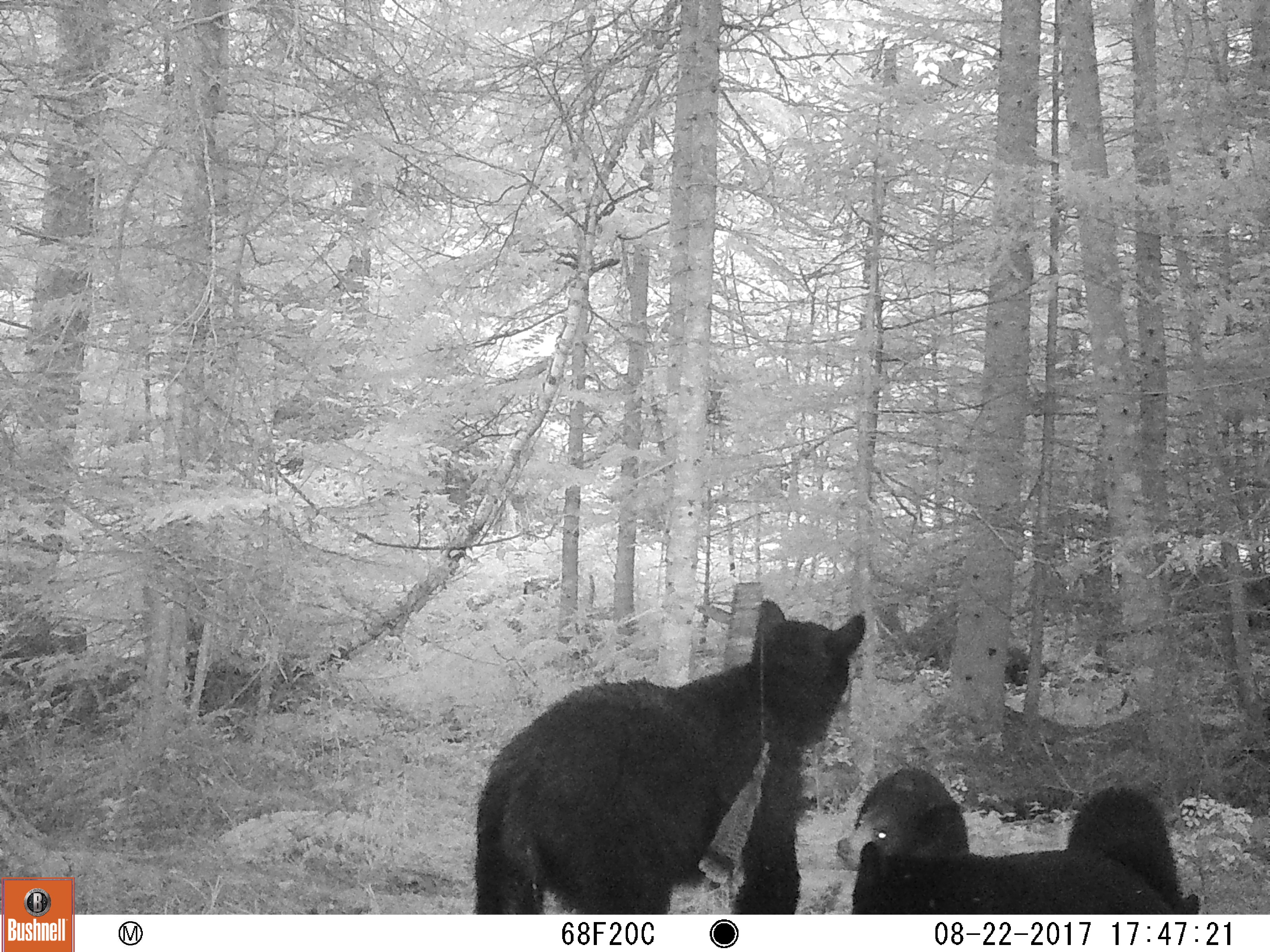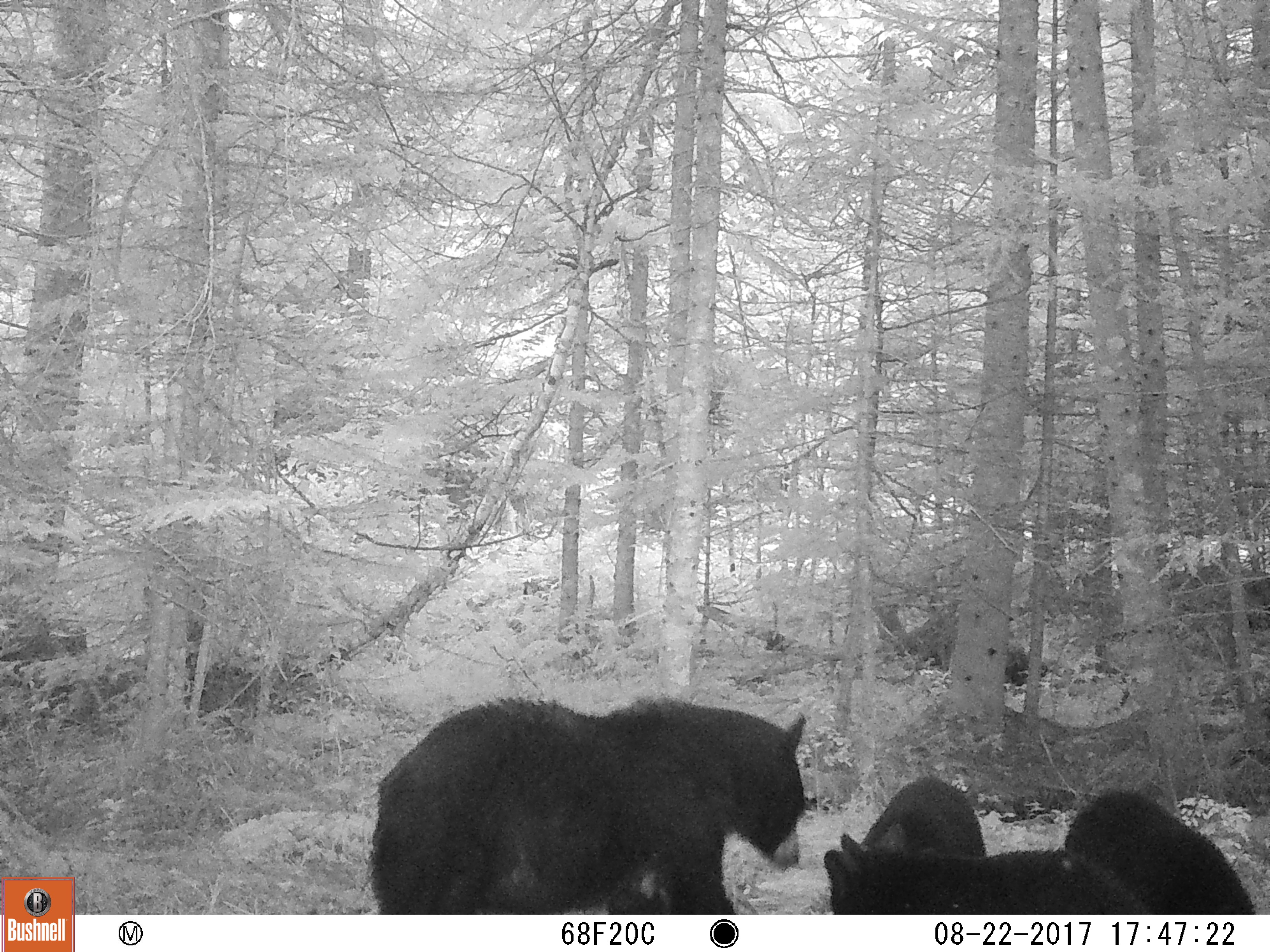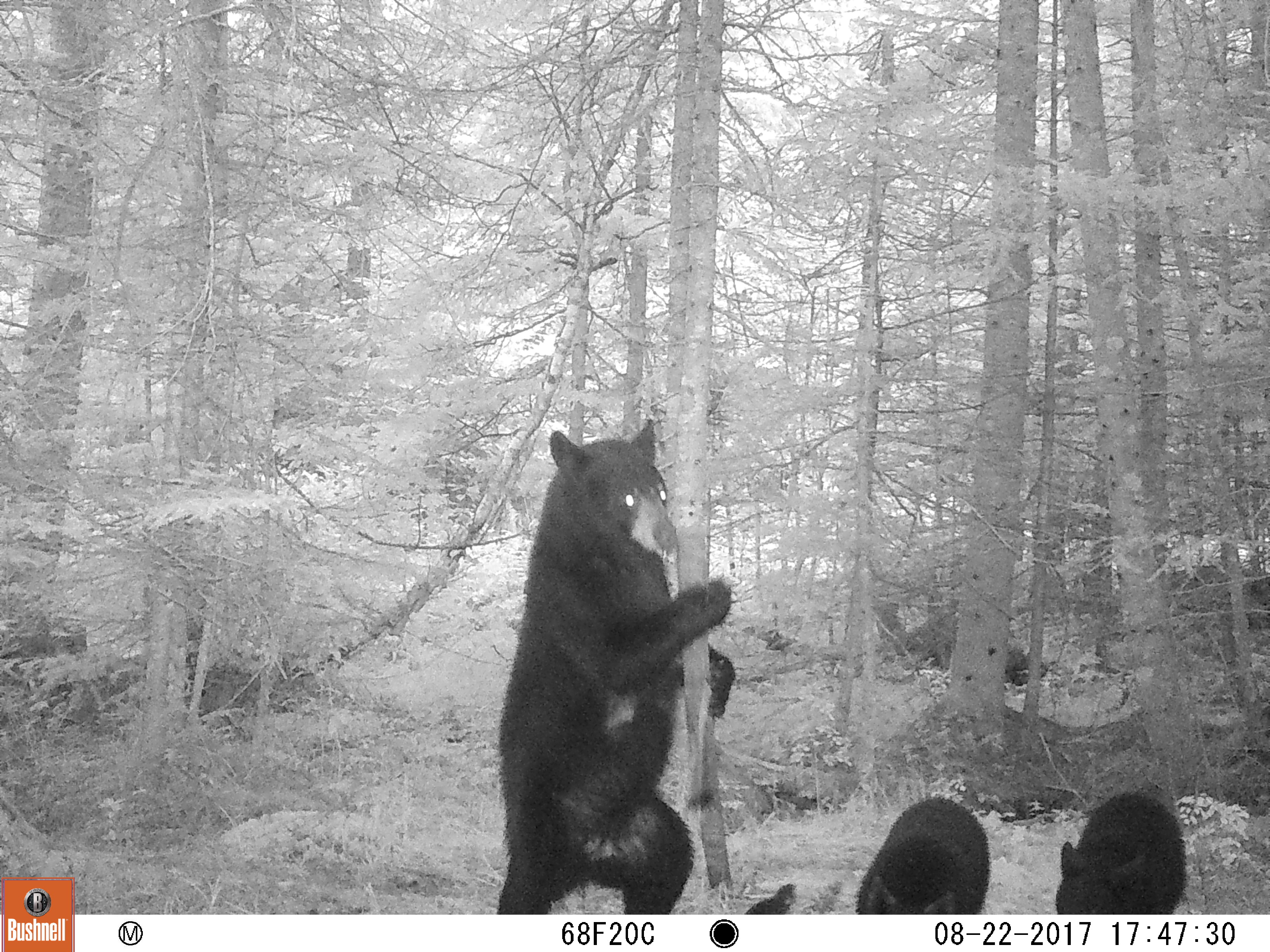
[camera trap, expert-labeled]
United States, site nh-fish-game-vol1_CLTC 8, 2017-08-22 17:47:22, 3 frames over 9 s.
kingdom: Animalia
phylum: Chordata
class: Mammalia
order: Carnivora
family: Ursidae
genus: Ursus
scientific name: Ursus americanus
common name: black bear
Black bear (Ursus americanus).